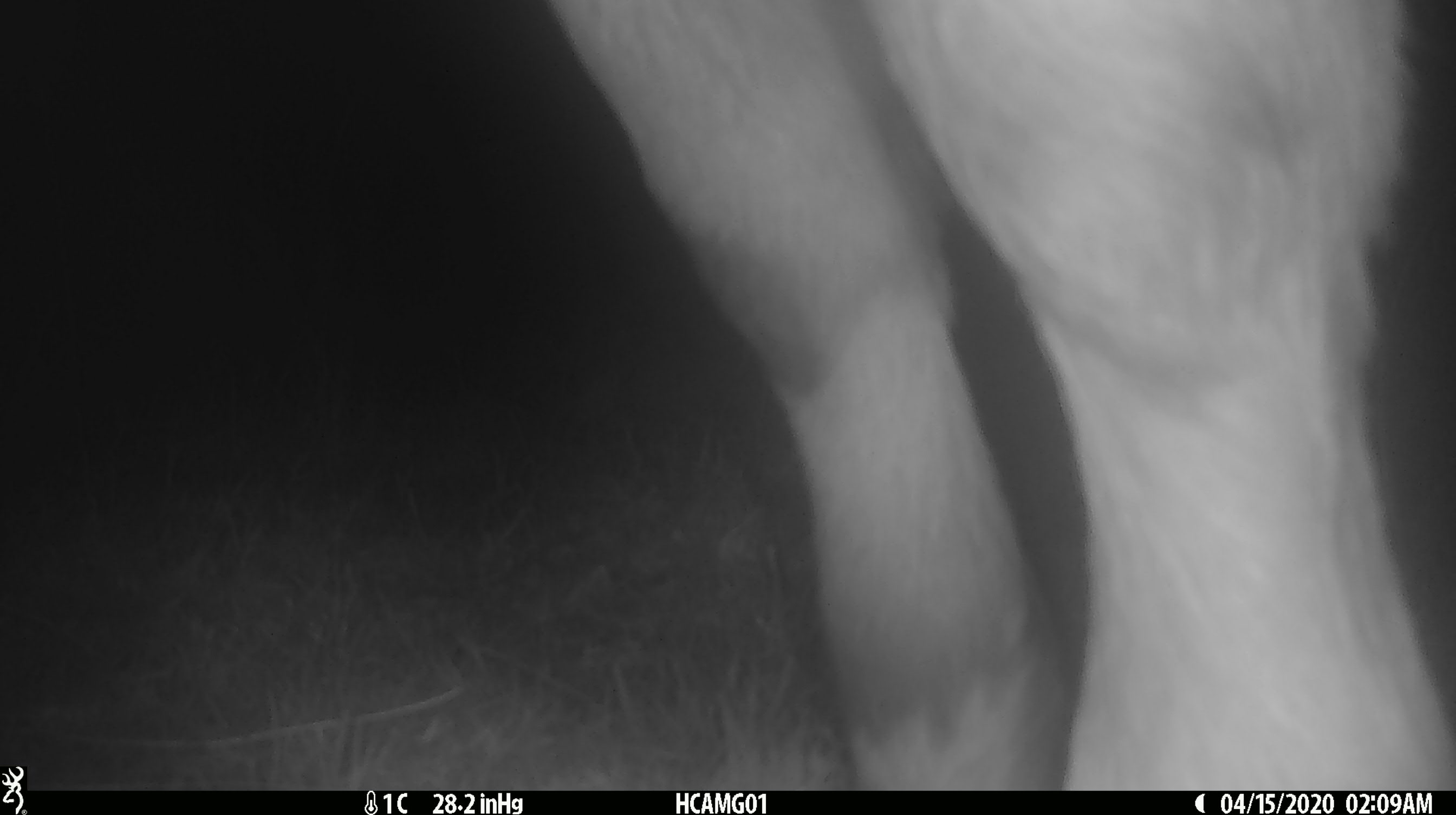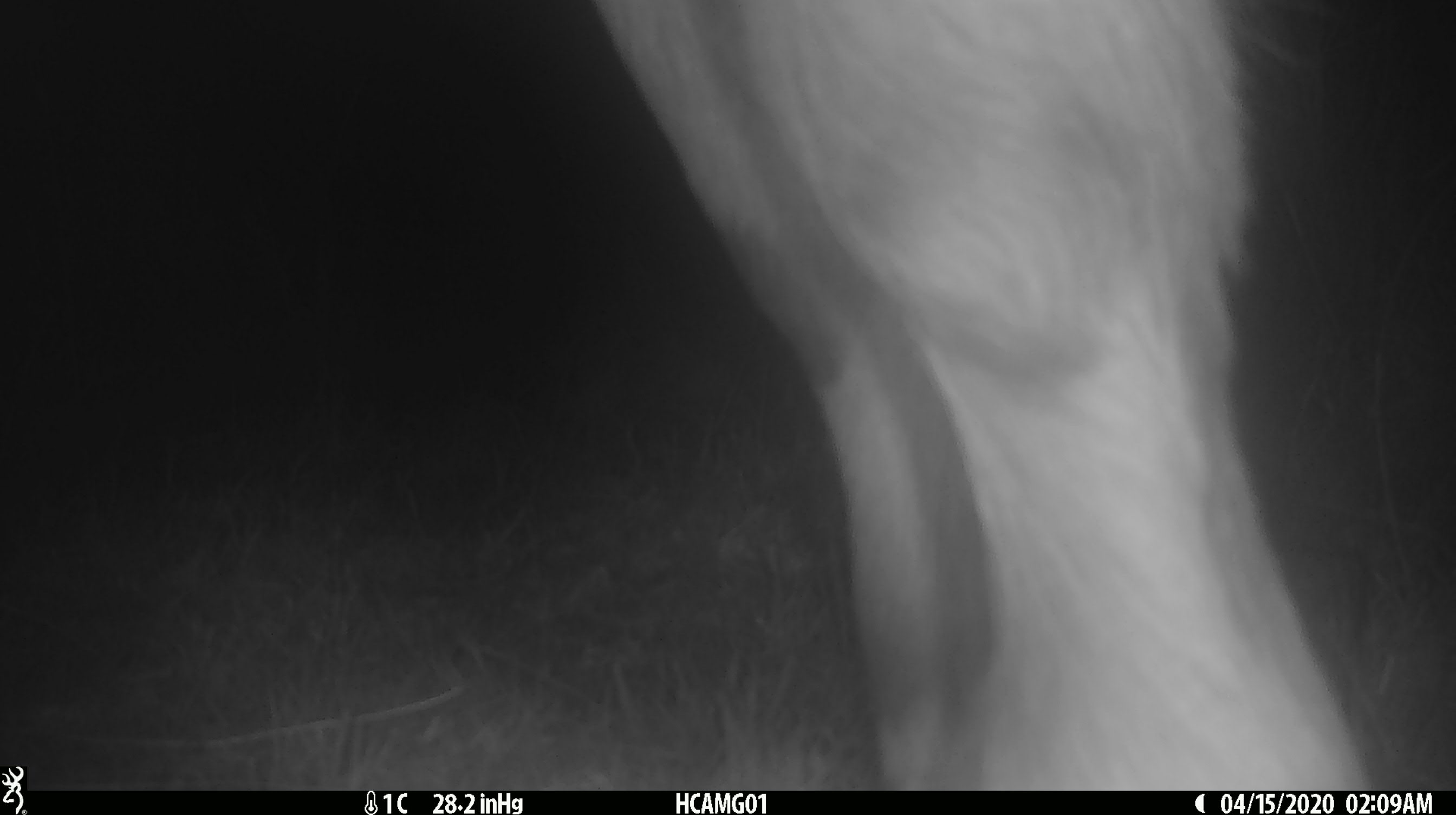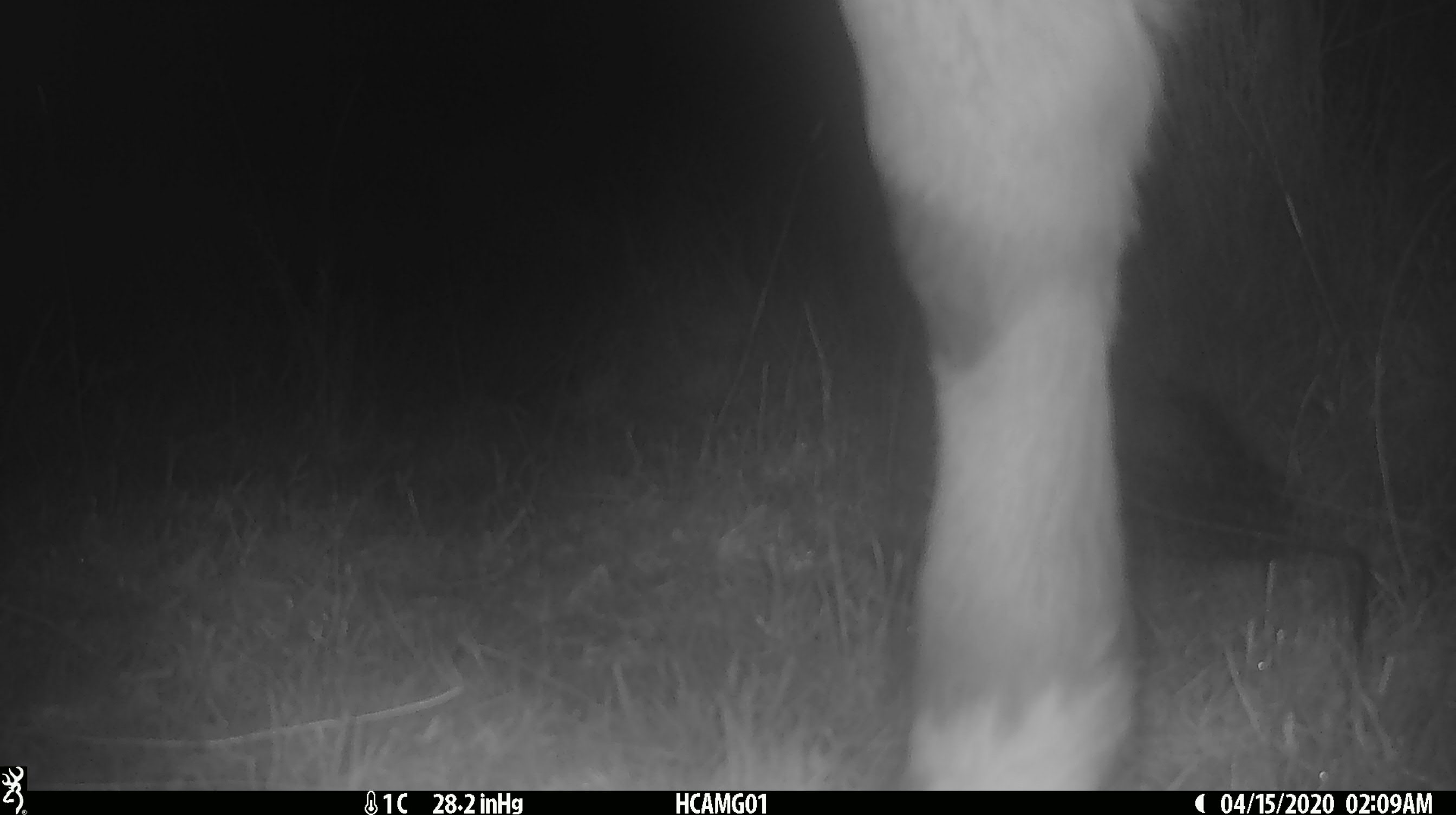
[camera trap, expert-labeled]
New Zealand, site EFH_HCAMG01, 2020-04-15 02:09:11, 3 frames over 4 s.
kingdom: Animalia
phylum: Chordata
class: Mammalia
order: Artiodactyla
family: Bovidae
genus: Bos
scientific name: Bos taurus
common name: domestic cow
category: cow